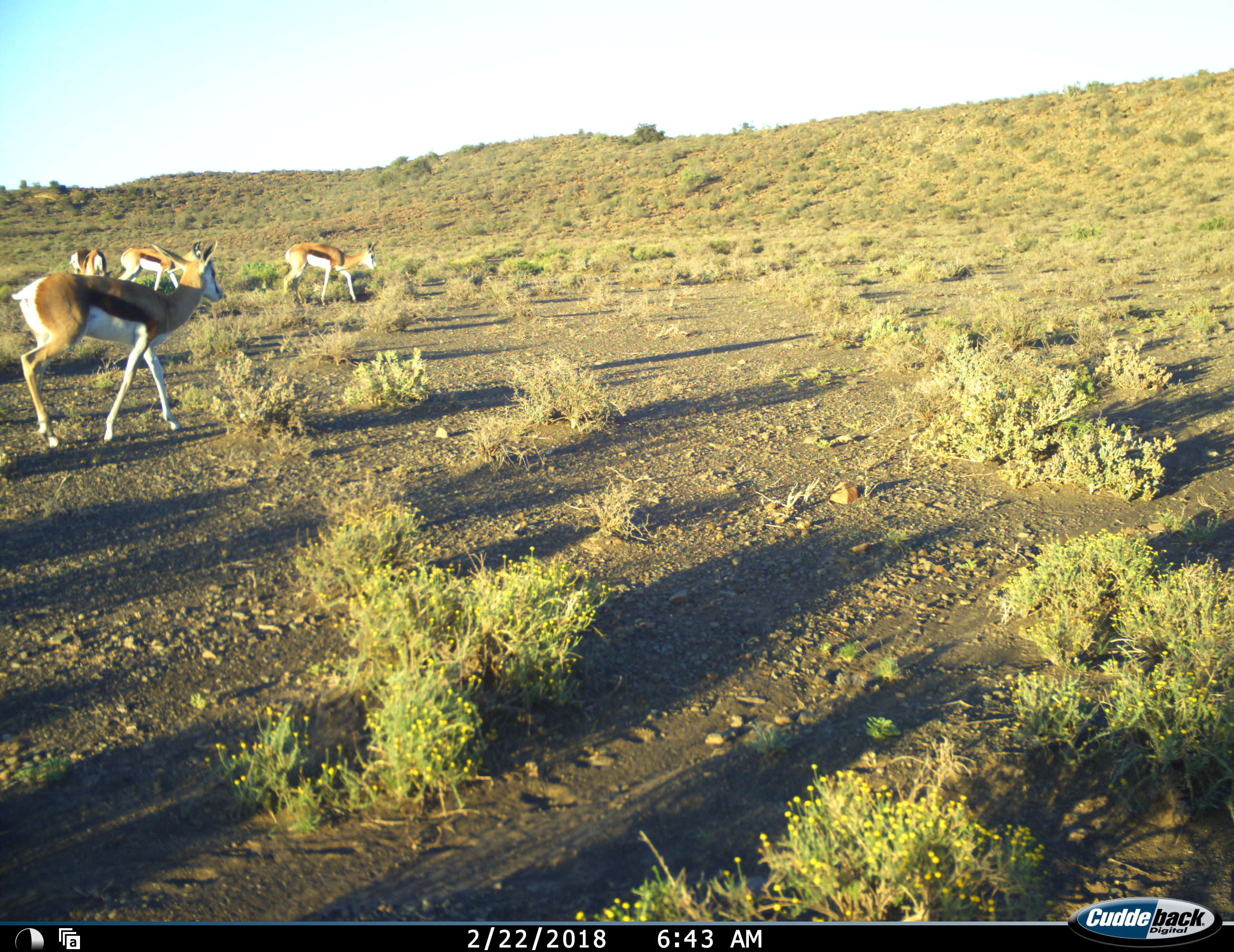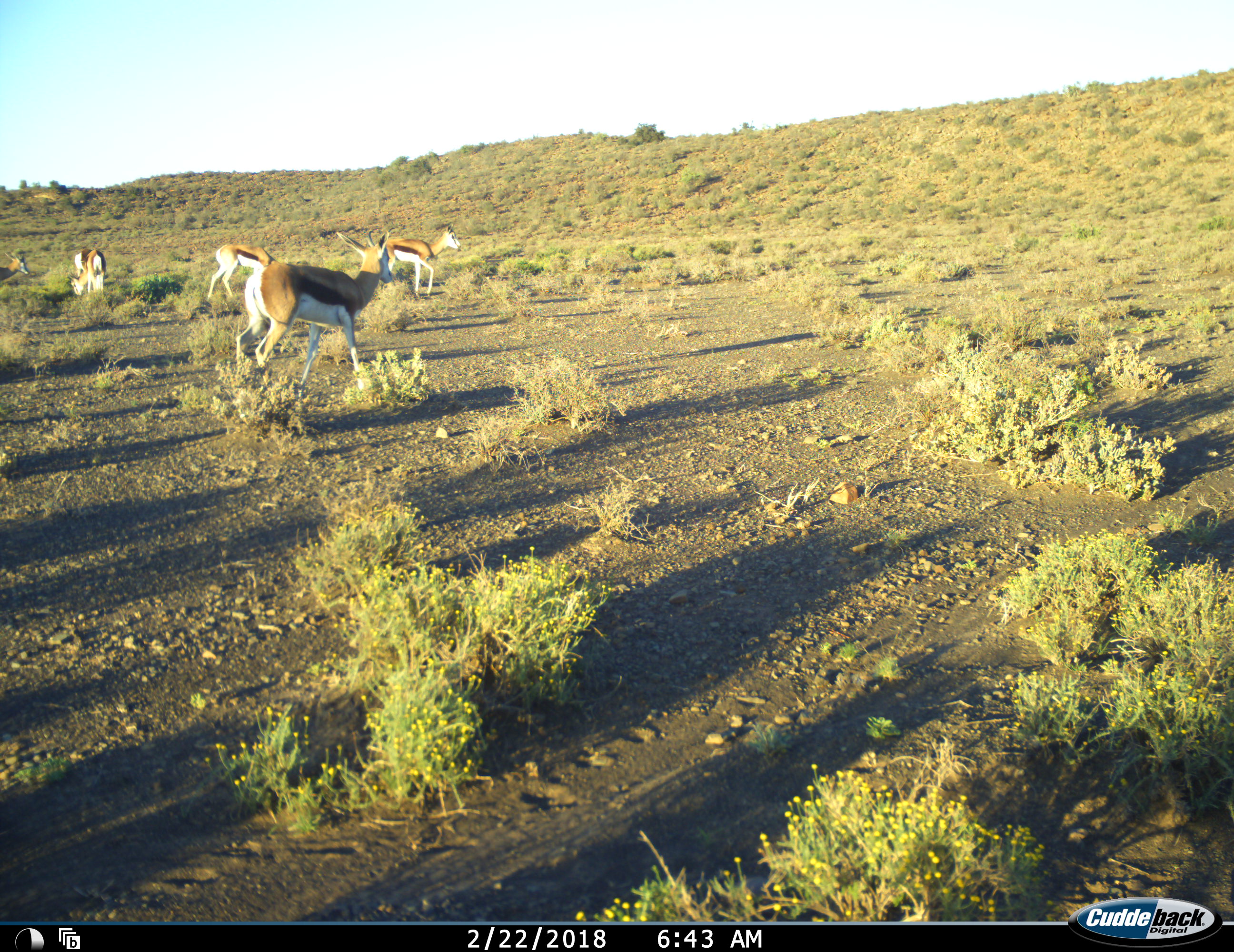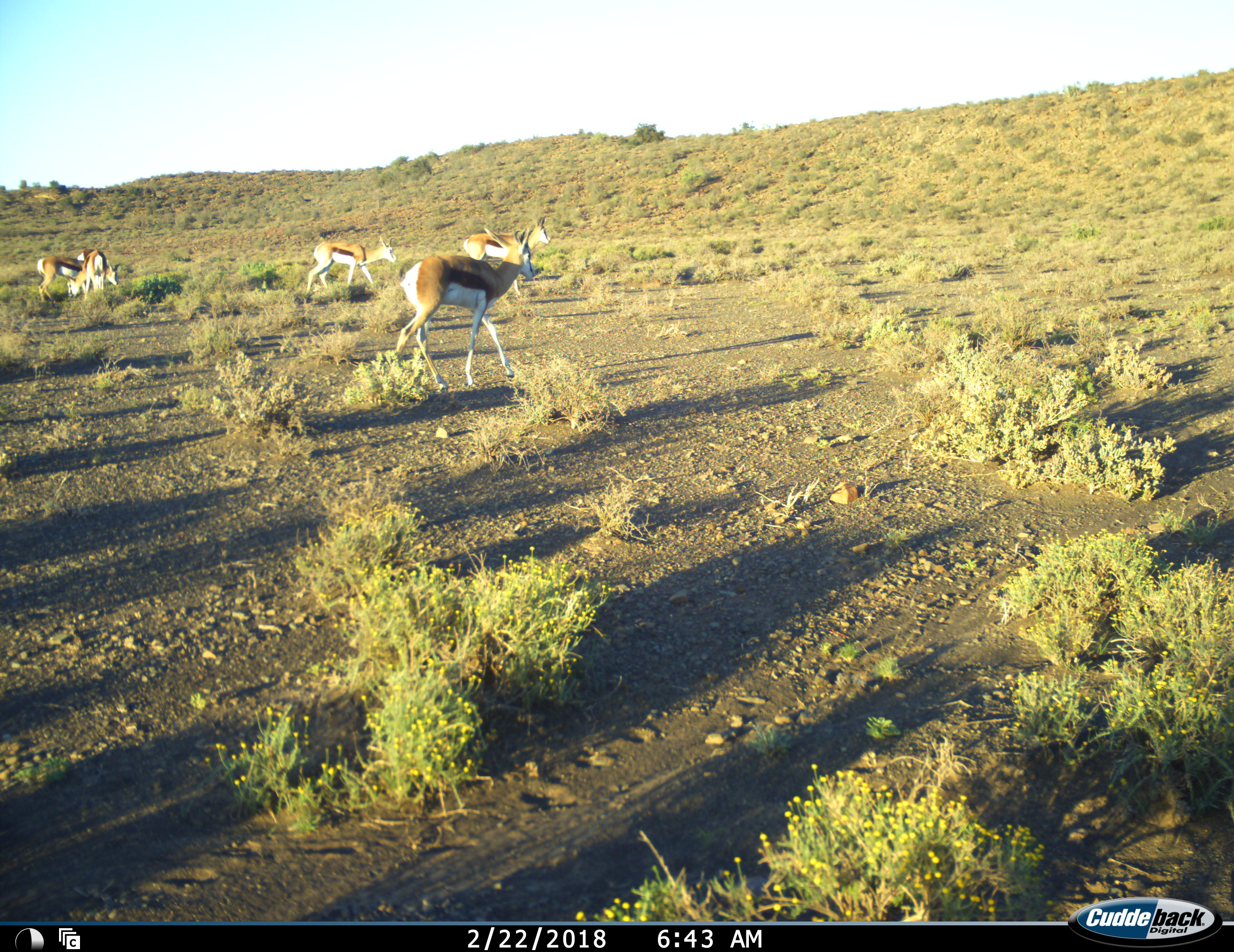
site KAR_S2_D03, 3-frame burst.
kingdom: Animalia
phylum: Chordata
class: Mammalia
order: Artiodactyla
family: Bovidae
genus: Antidorcas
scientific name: Antidorcas marsupialis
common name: springbok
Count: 6.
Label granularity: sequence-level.